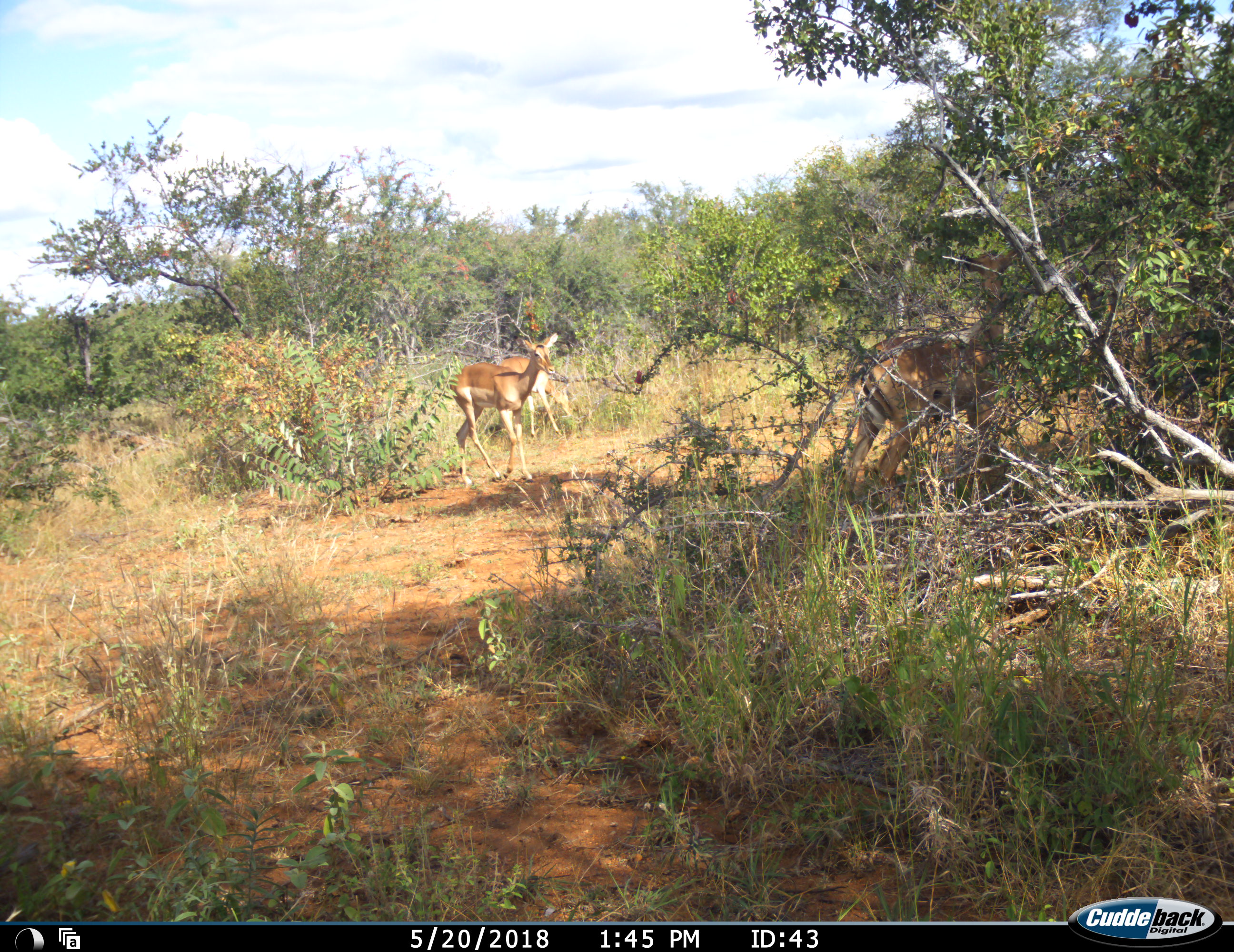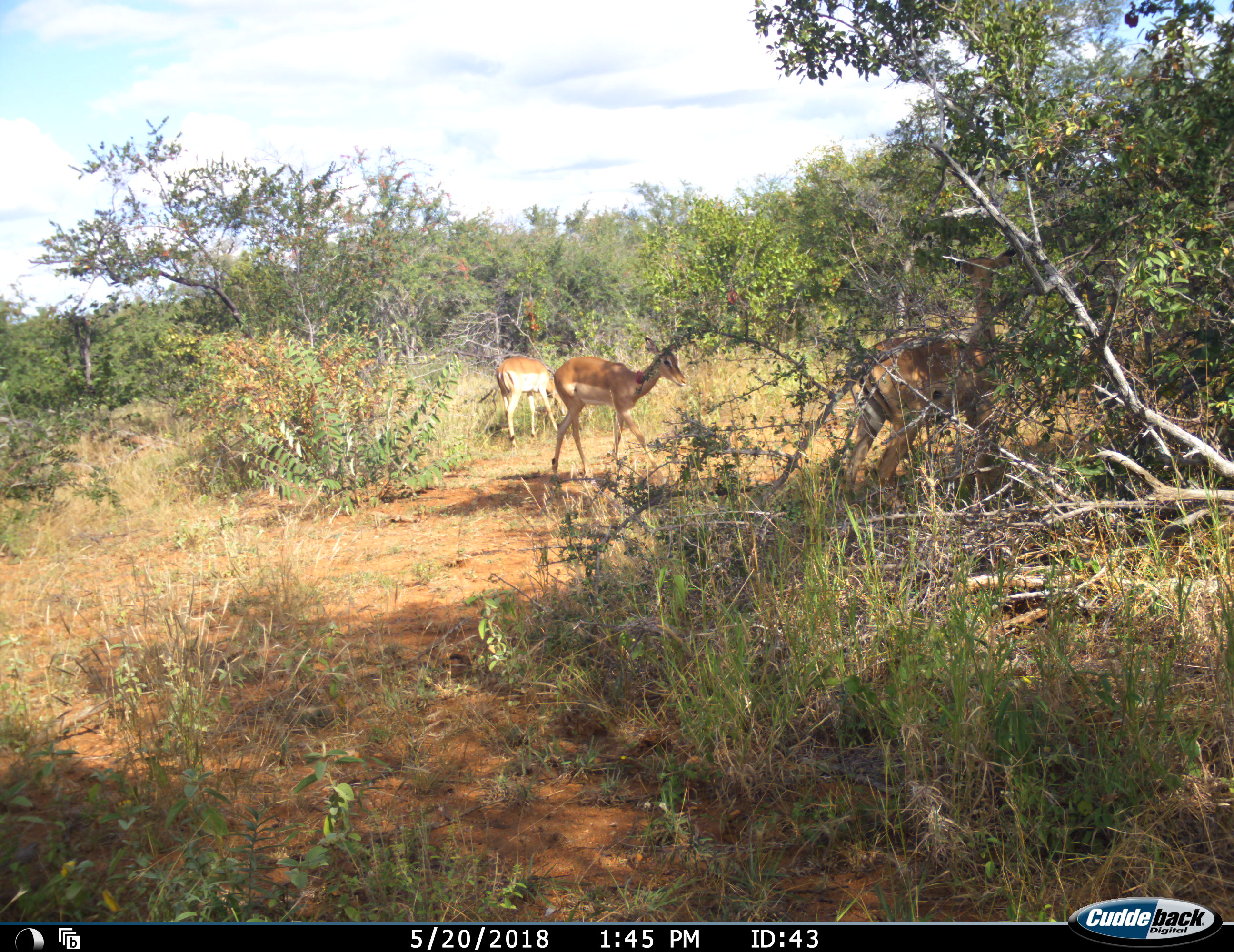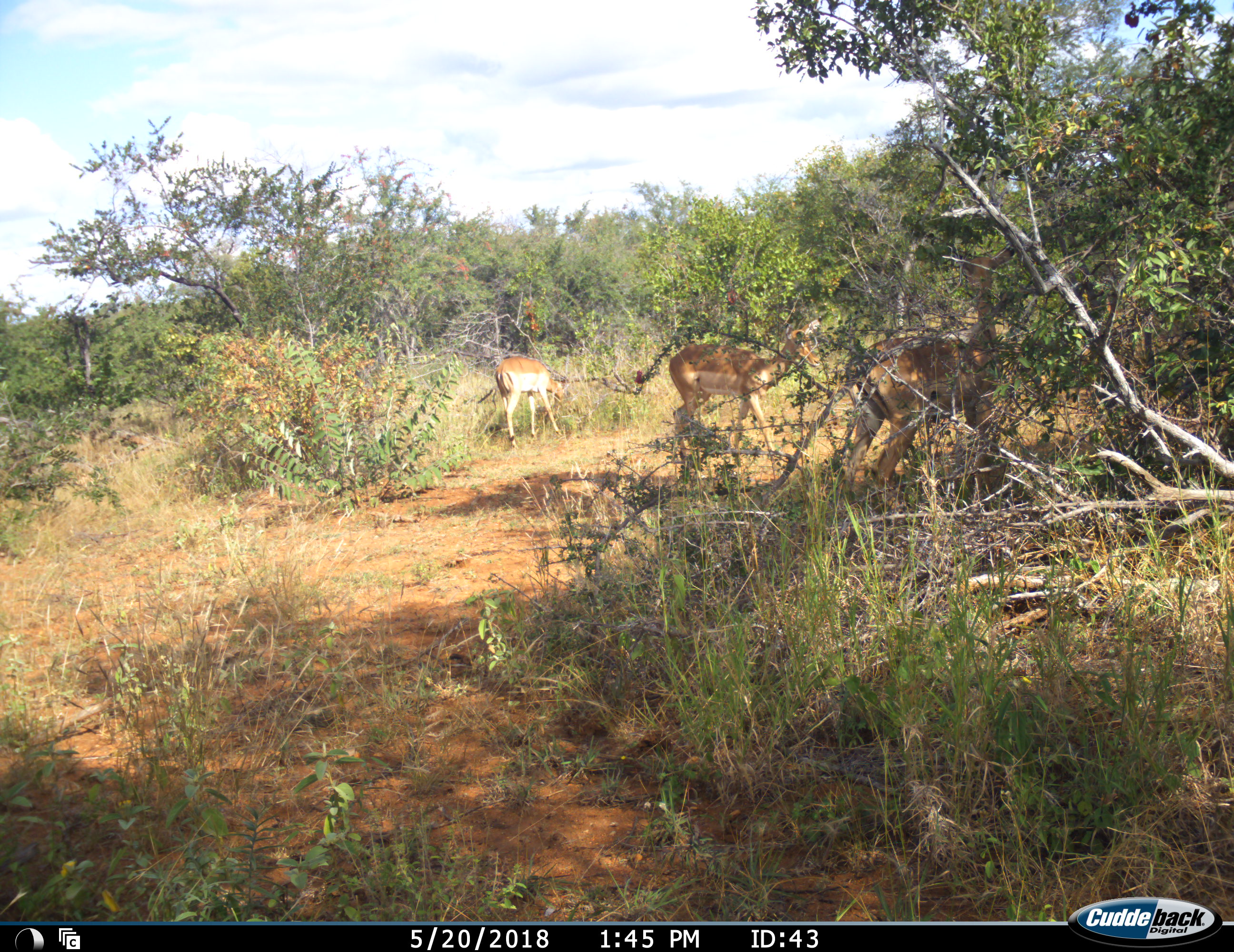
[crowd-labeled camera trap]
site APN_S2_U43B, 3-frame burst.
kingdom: Animalia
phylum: Chordata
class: Mammalia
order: Artiodactyla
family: Bovidae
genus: Aepyceros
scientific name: Aepyceros melampus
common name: impala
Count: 3.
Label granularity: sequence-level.